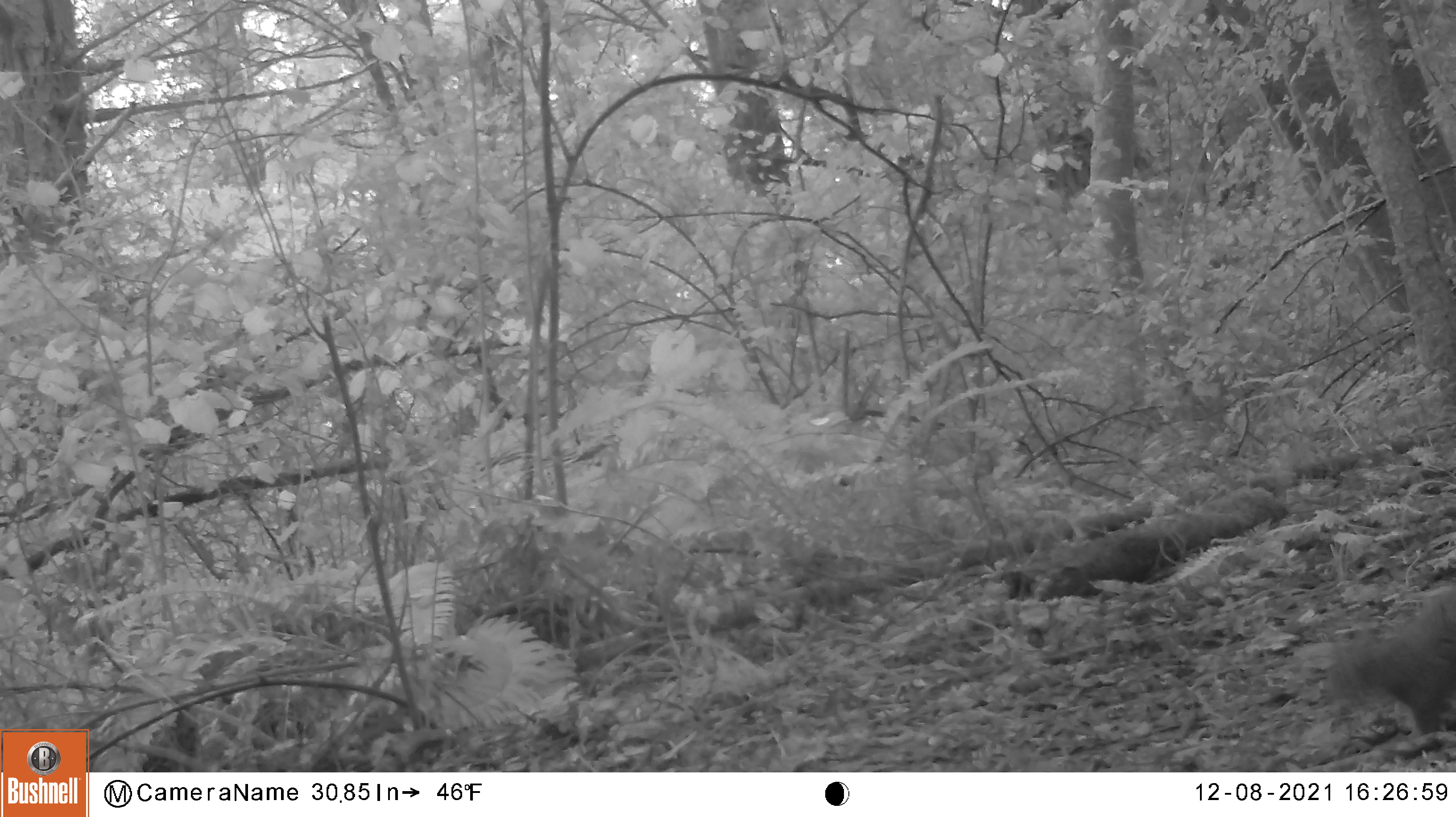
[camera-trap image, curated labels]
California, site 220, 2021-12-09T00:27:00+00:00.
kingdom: Animalia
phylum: Chordata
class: Mammalia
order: Rodentia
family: Sciuridae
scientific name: Sciuridae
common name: squirrel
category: unknown squirrel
Unknown squirrel (squirrel) (Sciuridae).